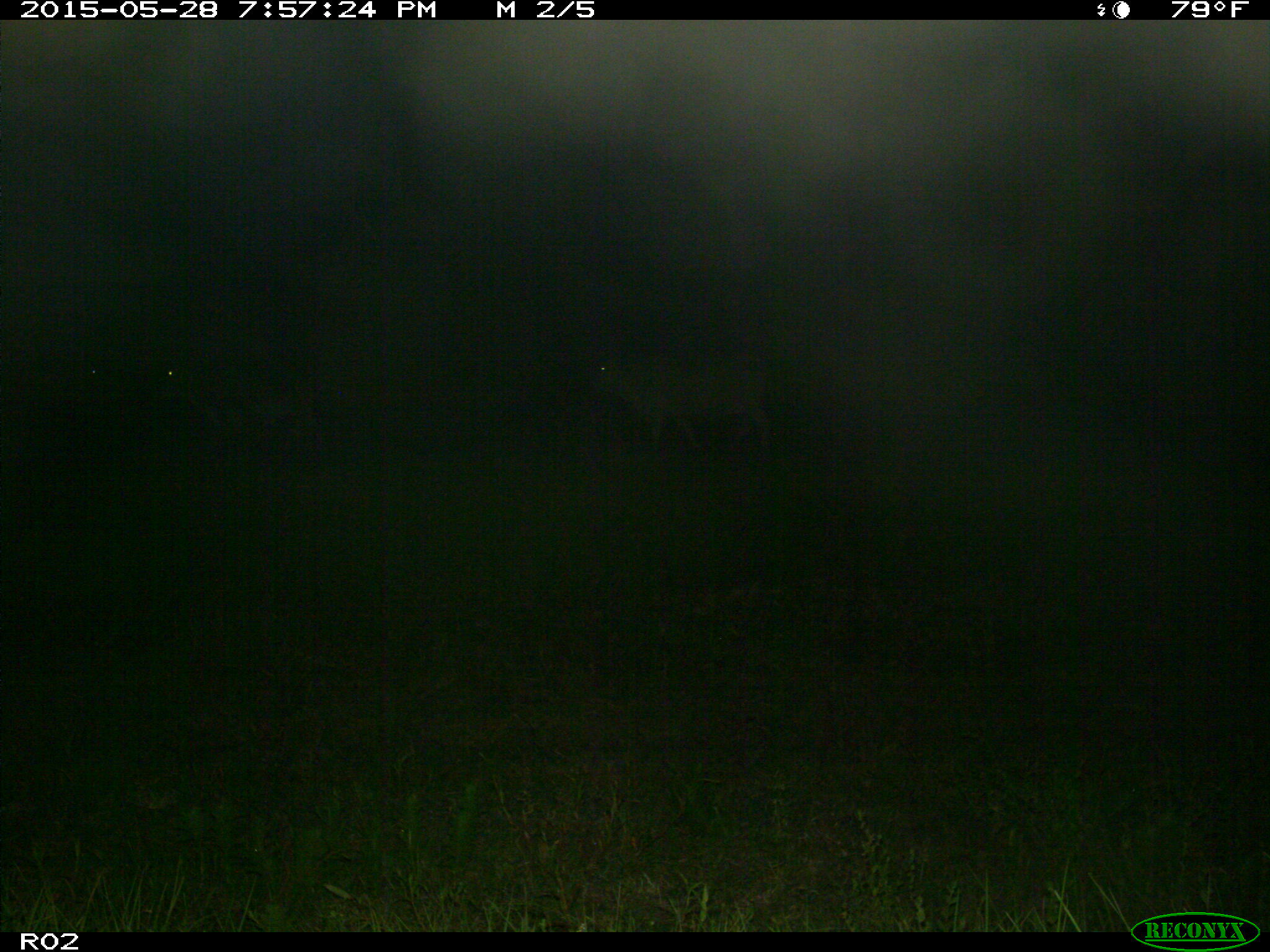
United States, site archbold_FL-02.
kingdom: Animalia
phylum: Chordata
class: Mammalia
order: Artiodactyla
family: Bovidae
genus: Bos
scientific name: Bos taurus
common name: domestic cow